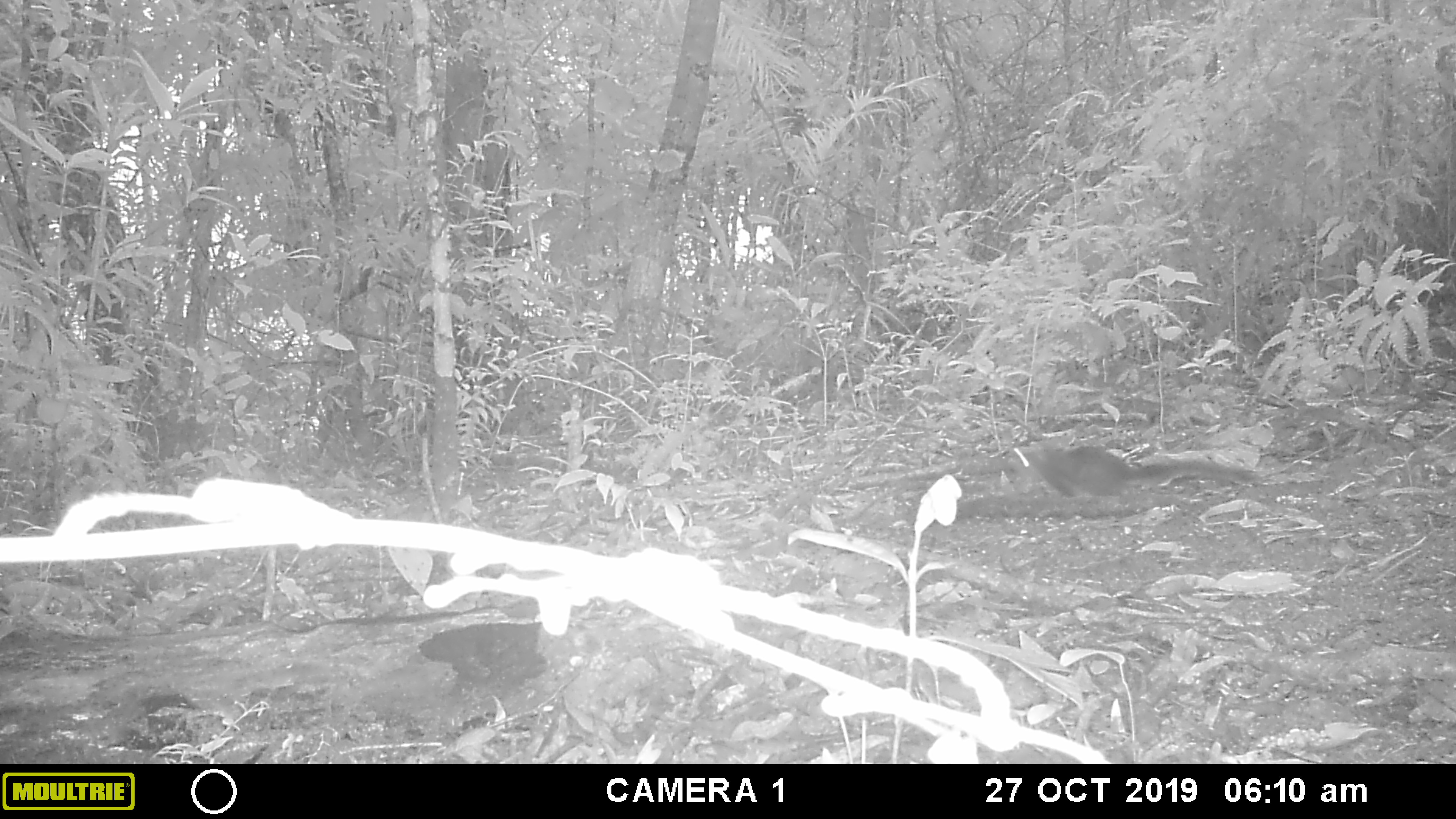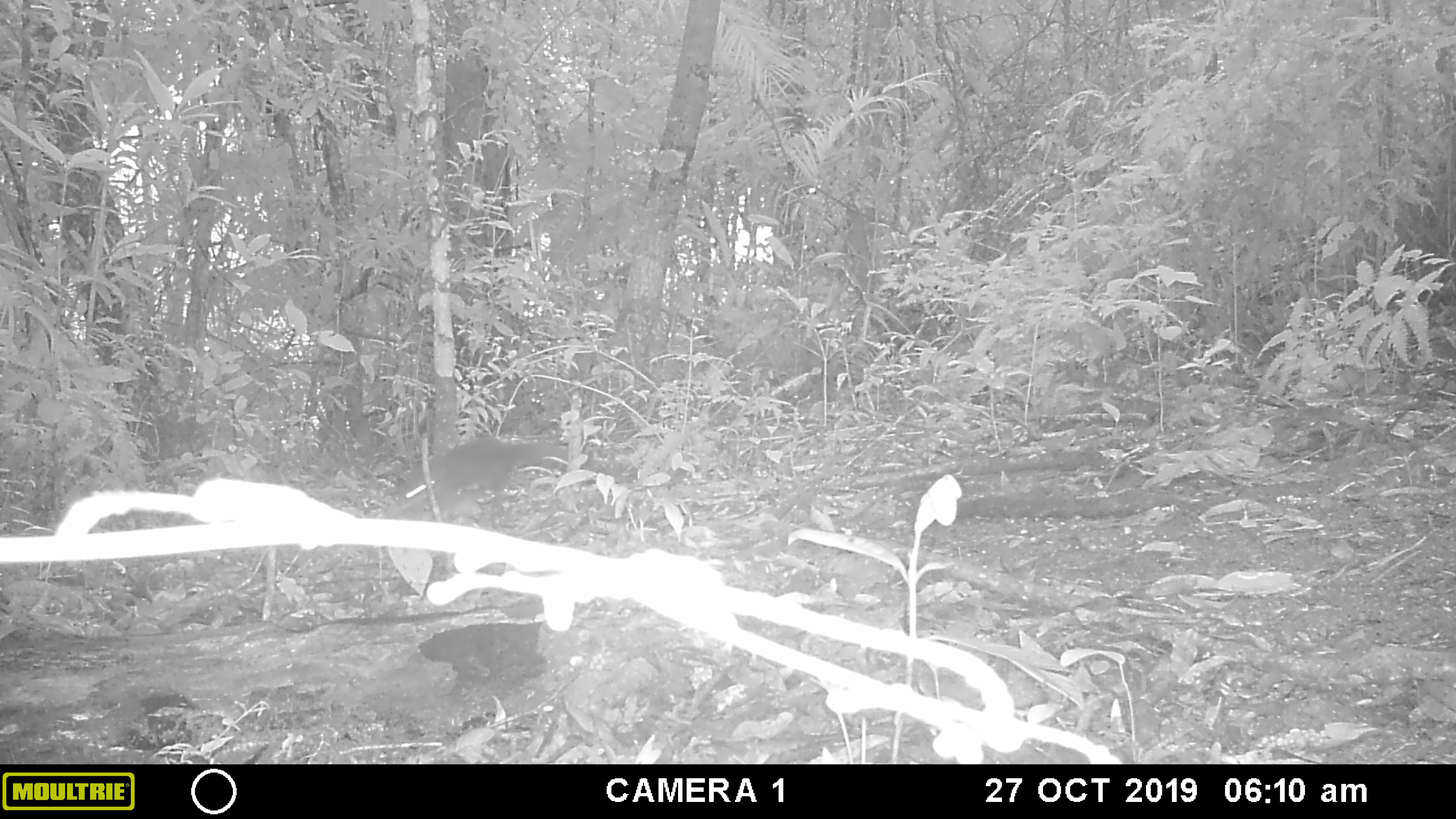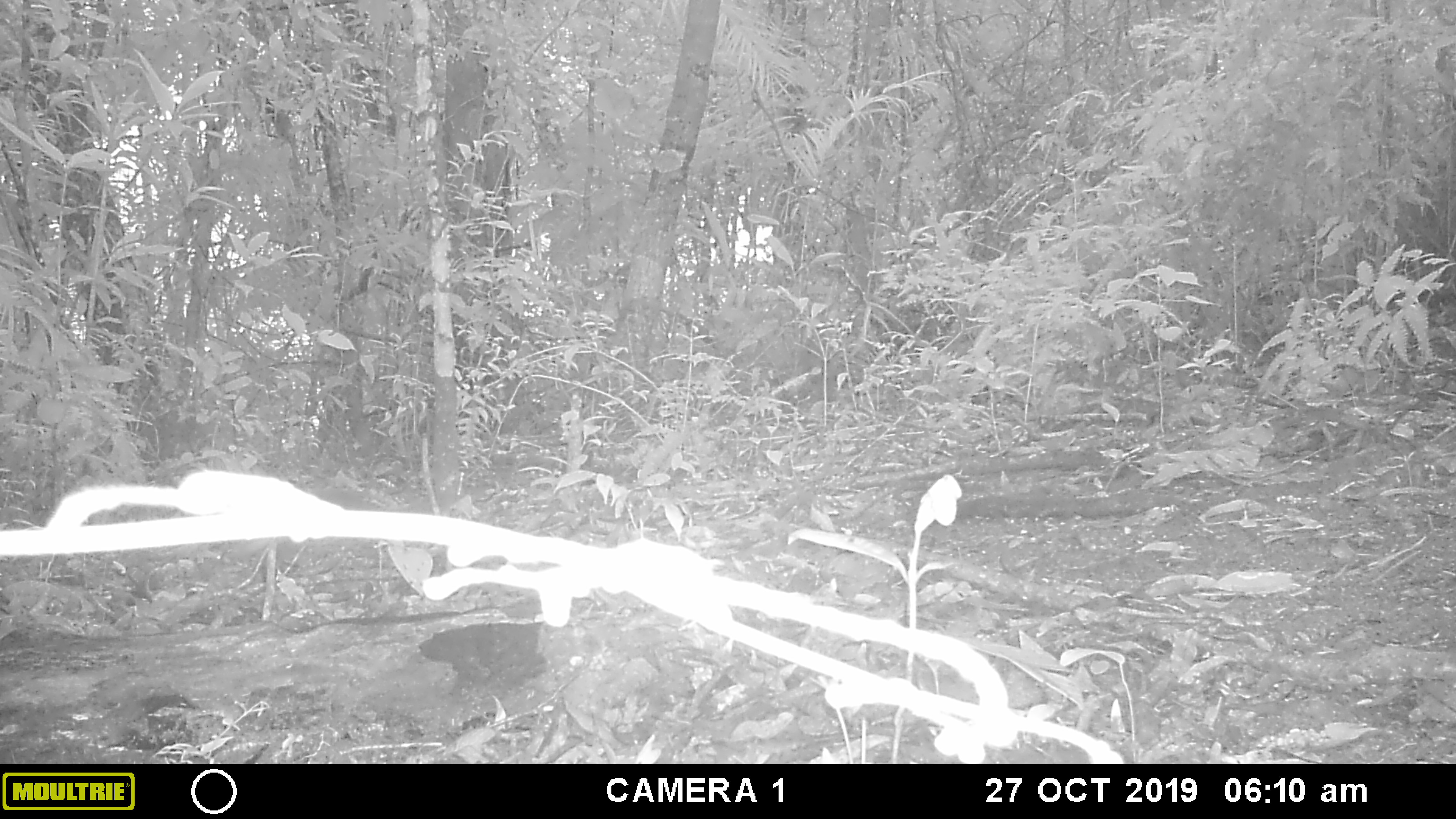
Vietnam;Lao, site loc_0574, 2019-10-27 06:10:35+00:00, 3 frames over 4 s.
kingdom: Animalia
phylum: Chordata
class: Mammalia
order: Rodentia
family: Sciuridae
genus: Sciurus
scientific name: Sciurus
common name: squirrel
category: unidentified squirrel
Unidentified squirrel (squirrel) (Sciurus). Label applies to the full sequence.